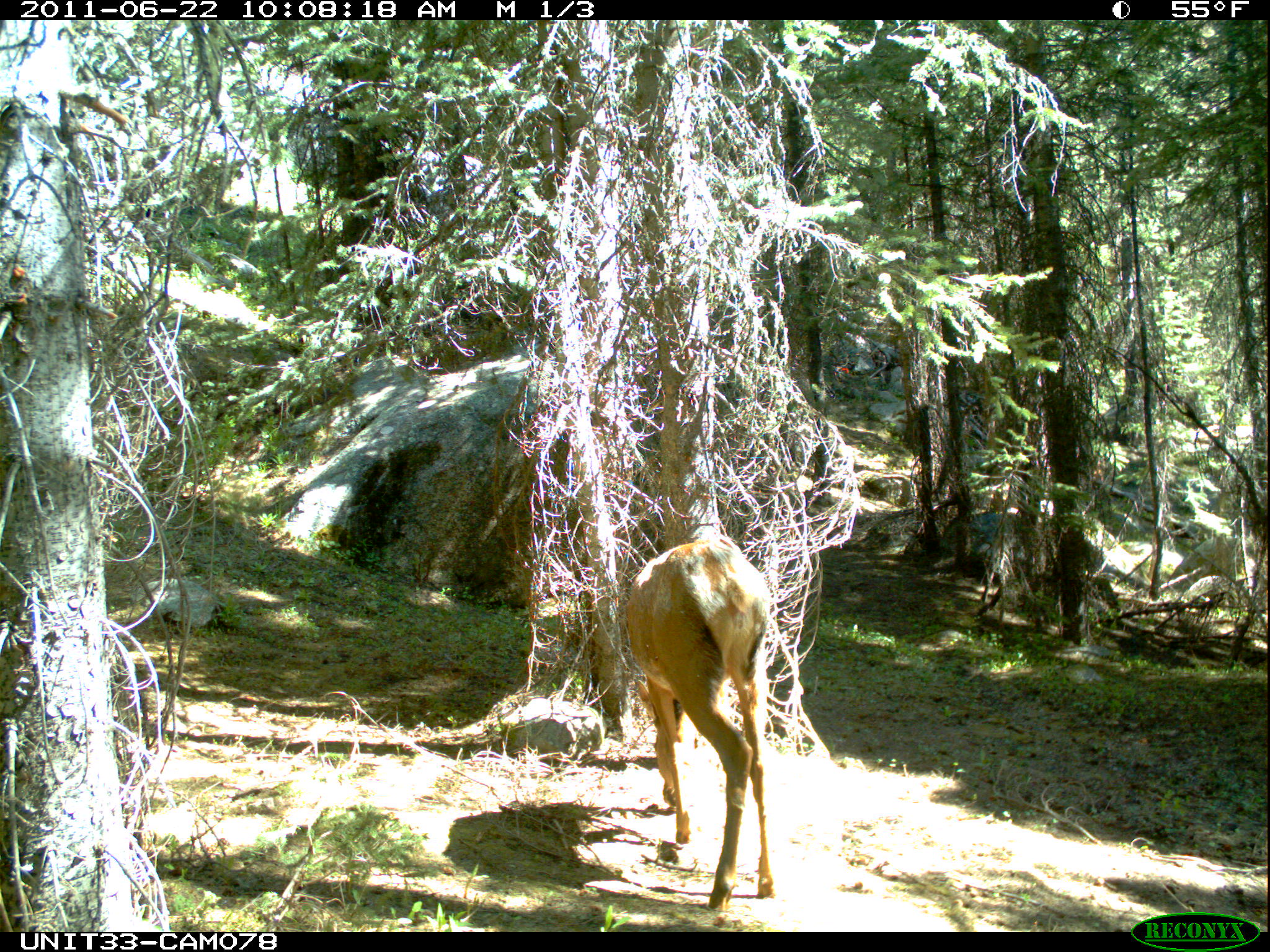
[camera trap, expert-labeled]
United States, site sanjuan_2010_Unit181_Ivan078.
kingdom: Animalia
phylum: Chordata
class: Mammalia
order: Artiodactyla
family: Cervidae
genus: Cervus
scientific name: Cervus elaphus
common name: red deer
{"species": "Cervus elaphus (red deer)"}